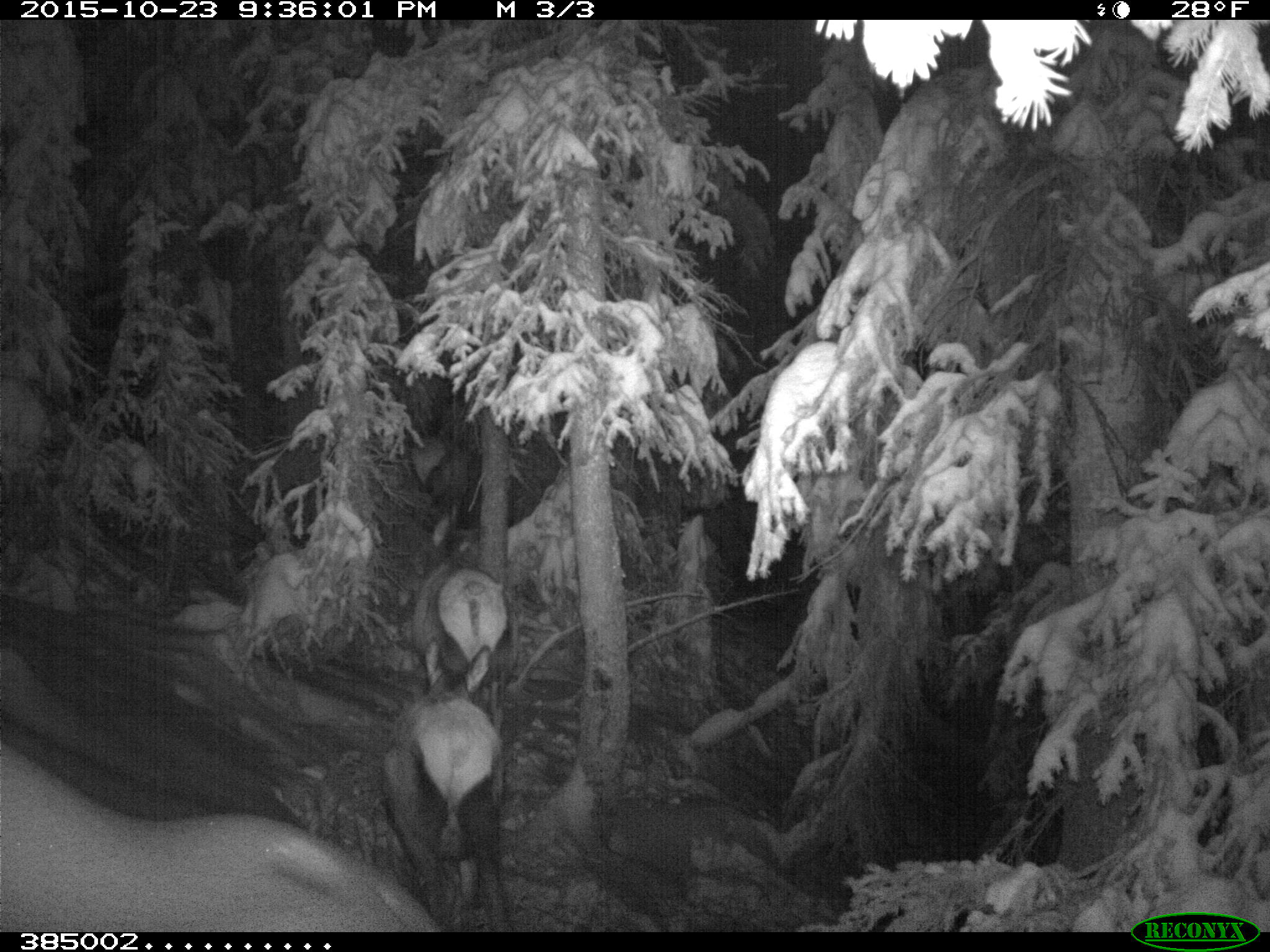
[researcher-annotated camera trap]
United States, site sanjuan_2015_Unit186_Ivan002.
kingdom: Animalia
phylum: Chordata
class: Mammalia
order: Artiodactyla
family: Cervidae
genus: Cervus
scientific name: Cervus elaphus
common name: red deer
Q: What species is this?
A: Cervus elaphus (red deer).